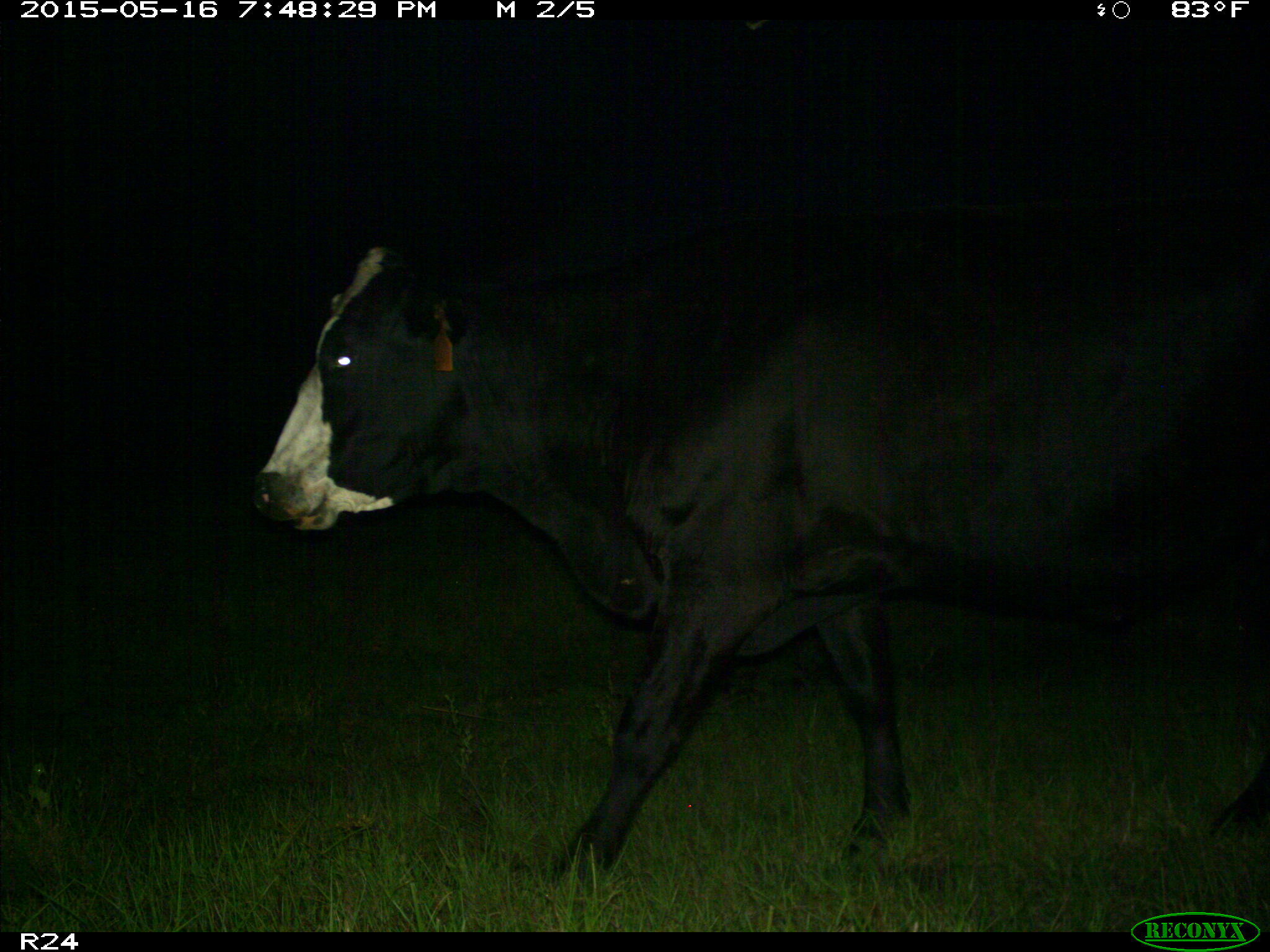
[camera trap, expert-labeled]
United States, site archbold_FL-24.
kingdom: Animalia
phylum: Chordata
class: Mammalia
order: Artiodactyla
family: Bovidae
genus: Bos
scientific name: Bos taurus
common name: domestic cow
Bos taurus (domestic cow).